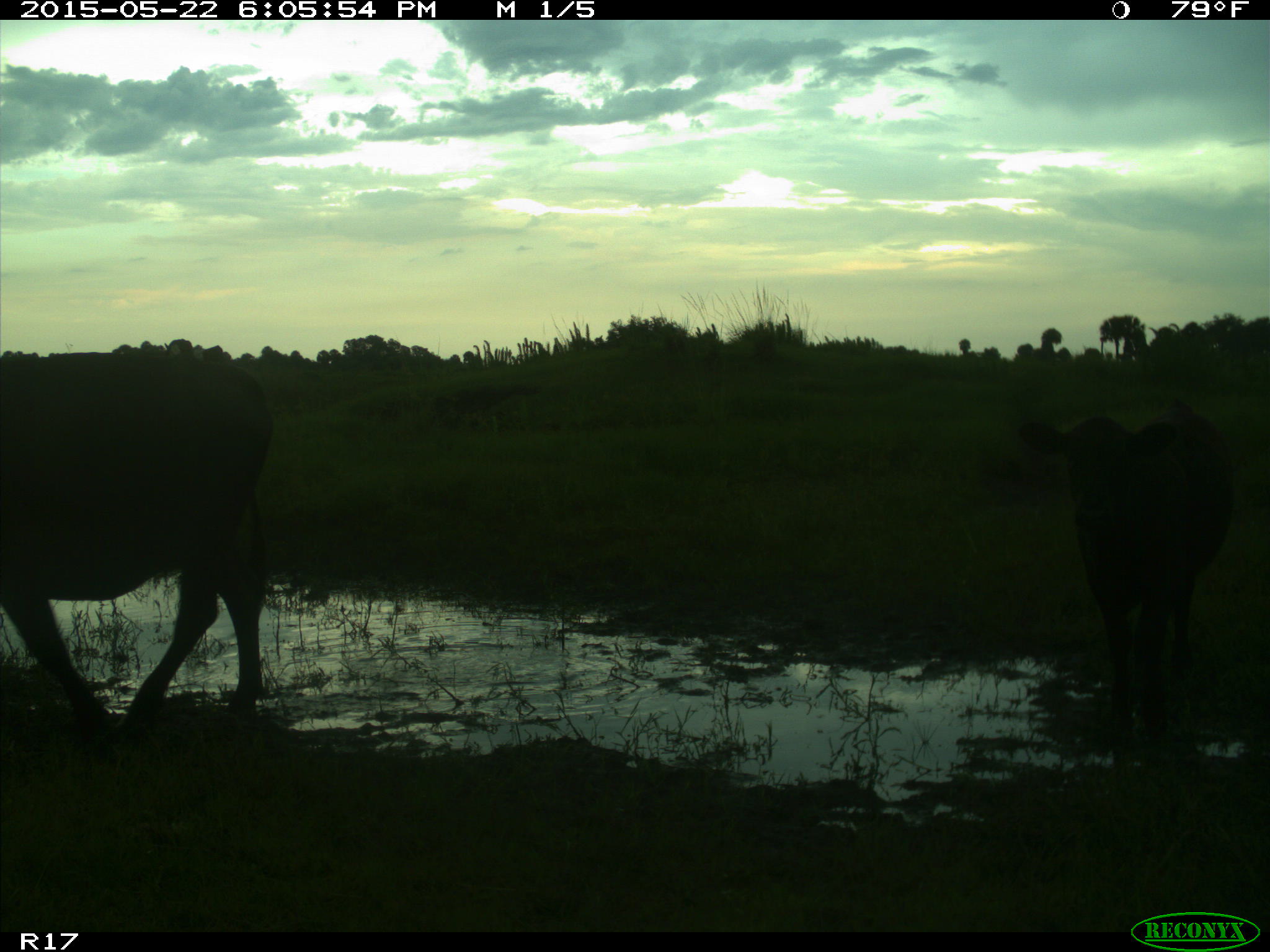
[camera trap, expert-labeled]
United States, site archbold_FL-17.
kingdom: Animalia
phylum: Chordata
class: Mammalia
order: Artiodactyla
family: Bovidae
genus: Bos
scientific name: Bos taurus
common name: domestic cow